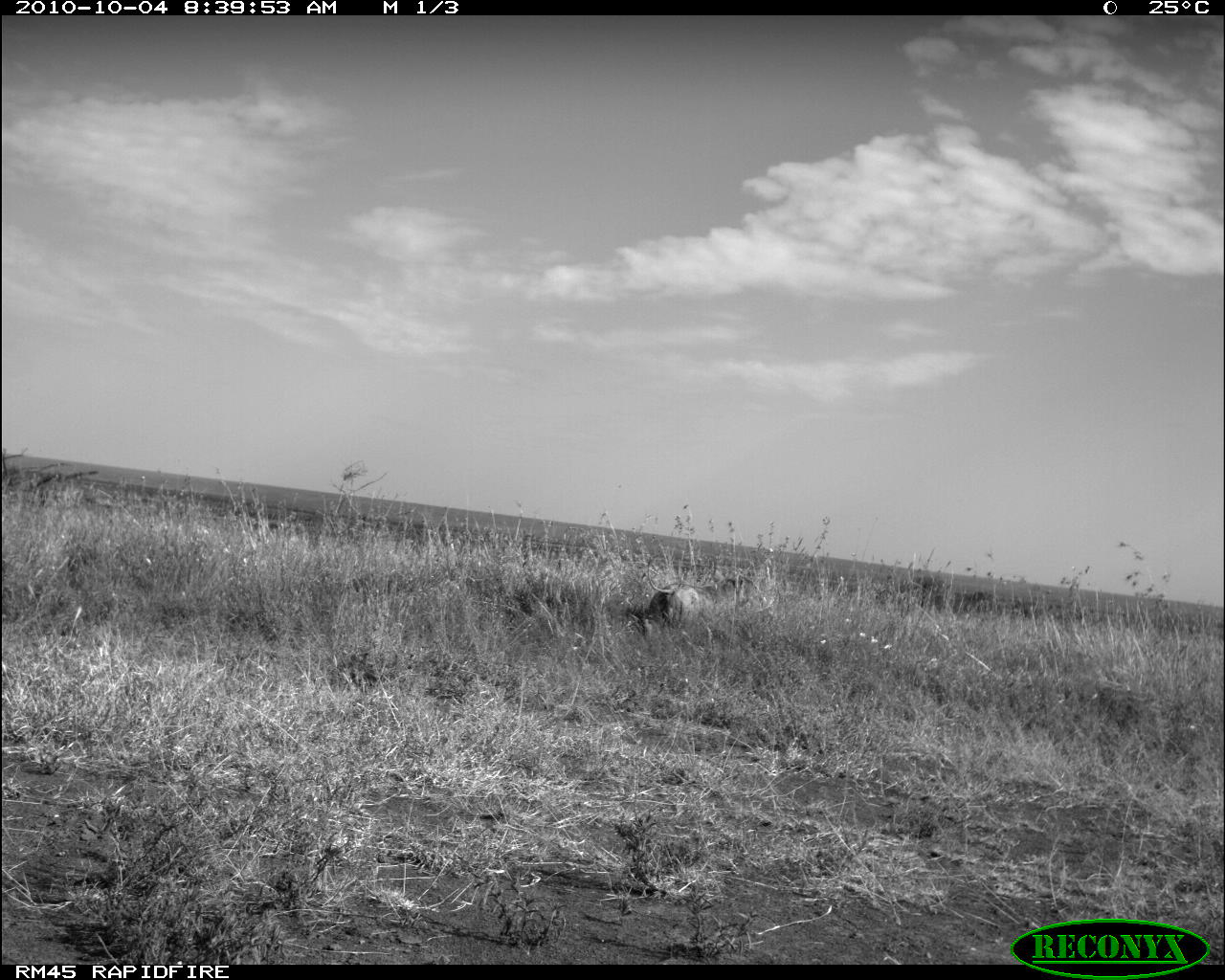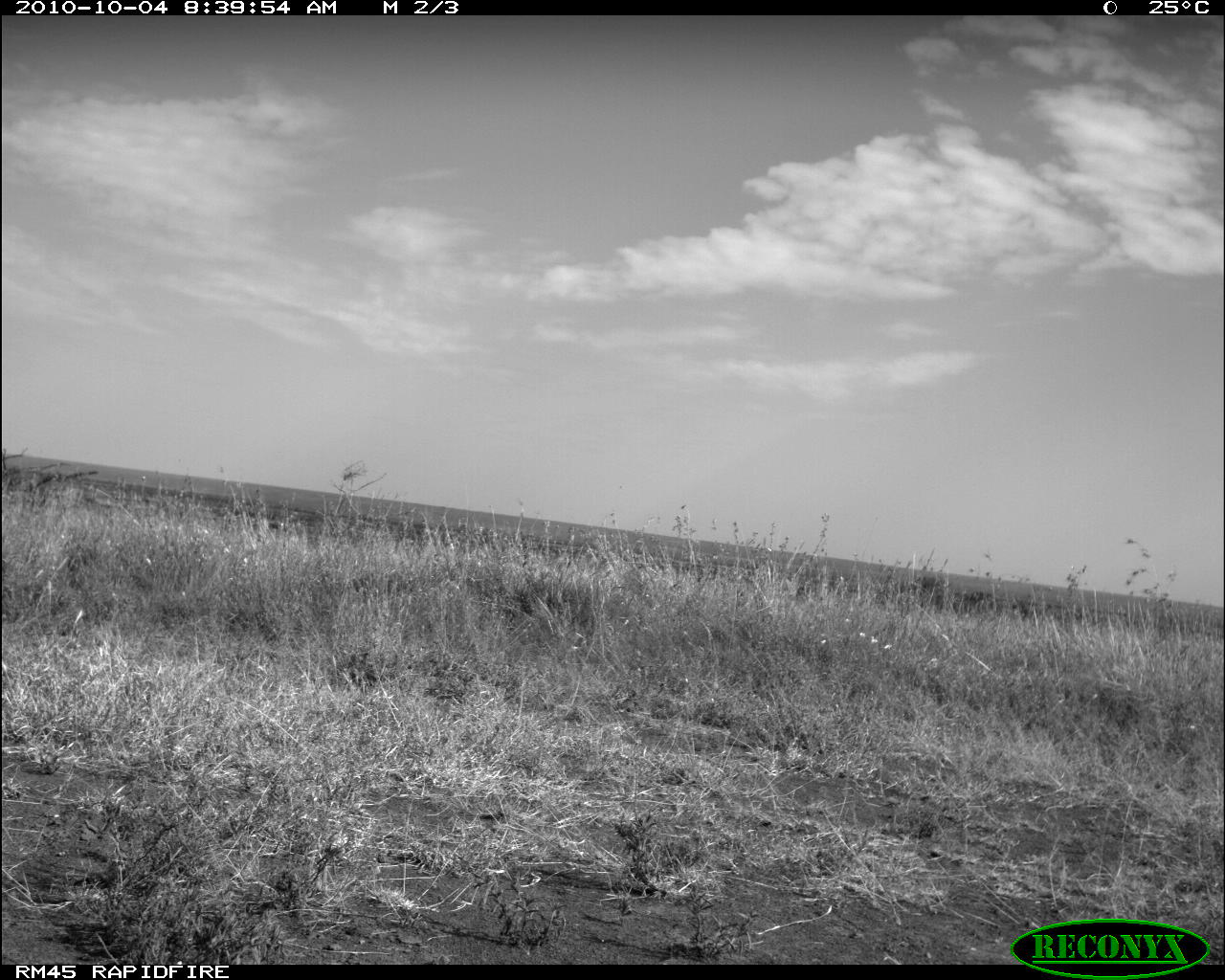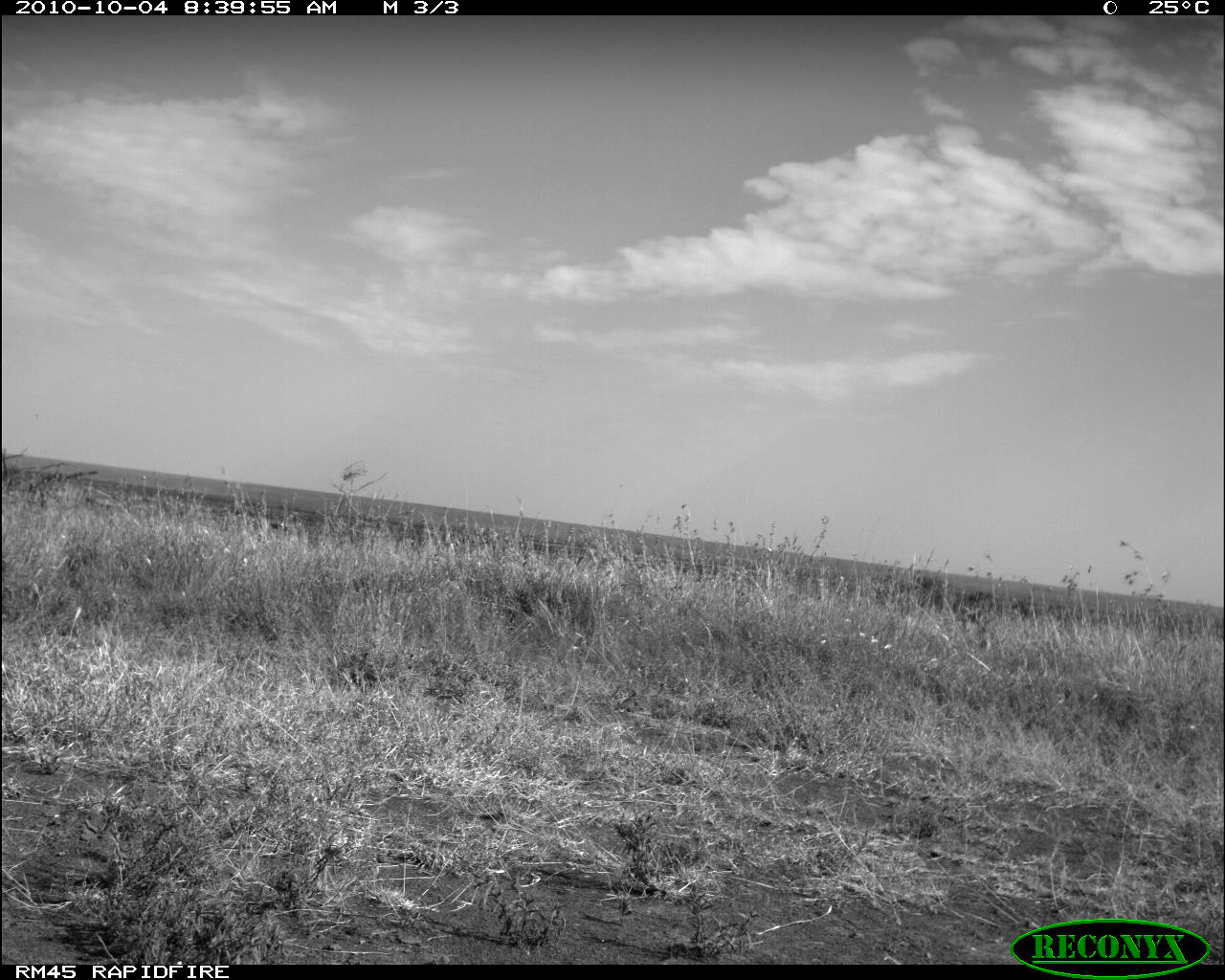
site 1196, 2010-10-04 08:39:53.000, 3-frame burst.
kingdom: Animalia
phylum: Chordata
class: Mammalia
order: Artiodactyla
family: Suidae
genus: Phacochoerus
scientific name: Phacochoerus africanus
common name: common warthog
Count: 1.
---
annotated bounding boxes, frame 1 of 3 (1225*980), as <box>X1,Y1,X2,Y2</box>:
phacochoerus africanus: <box>646,557,758,628</box>